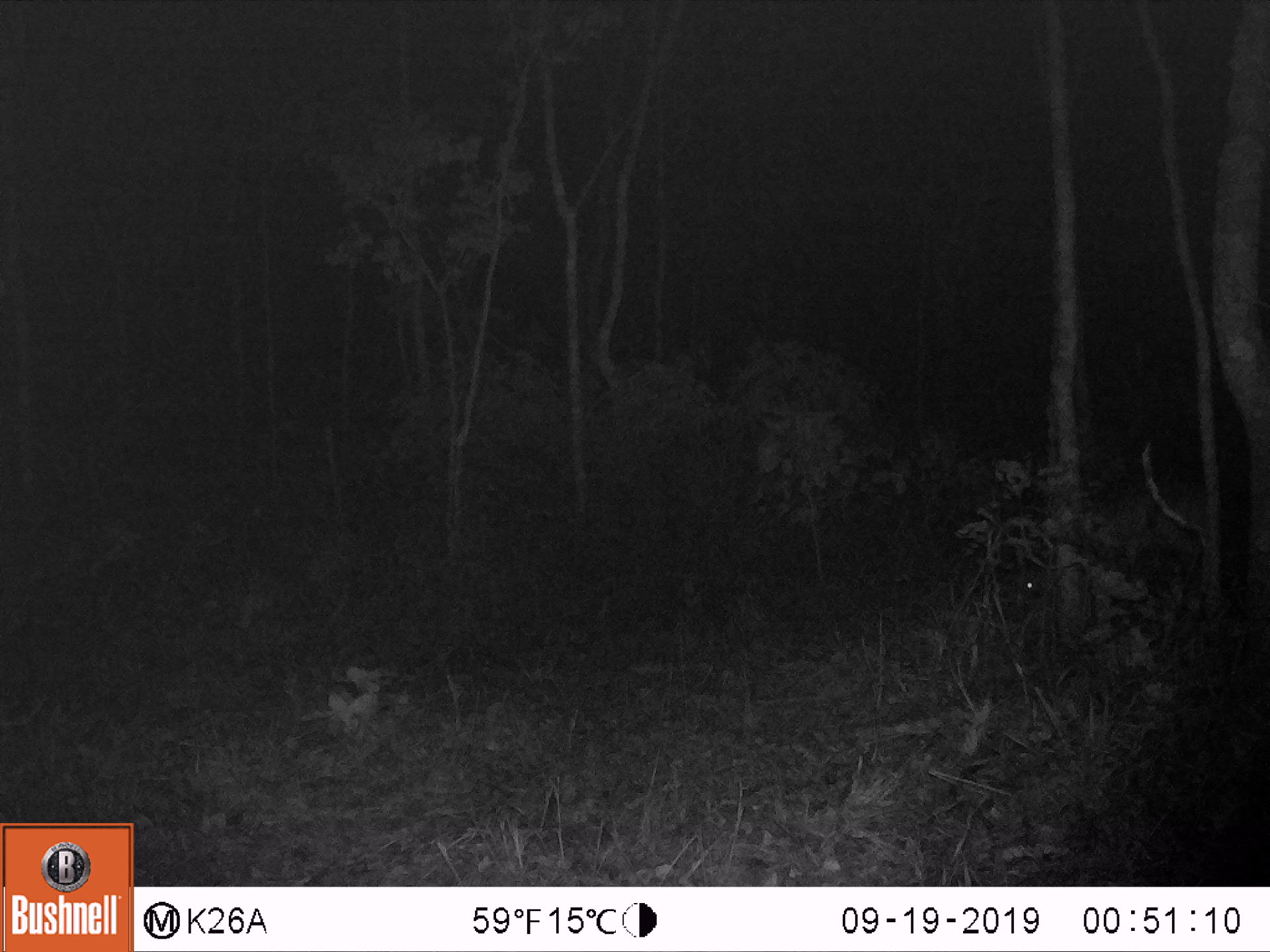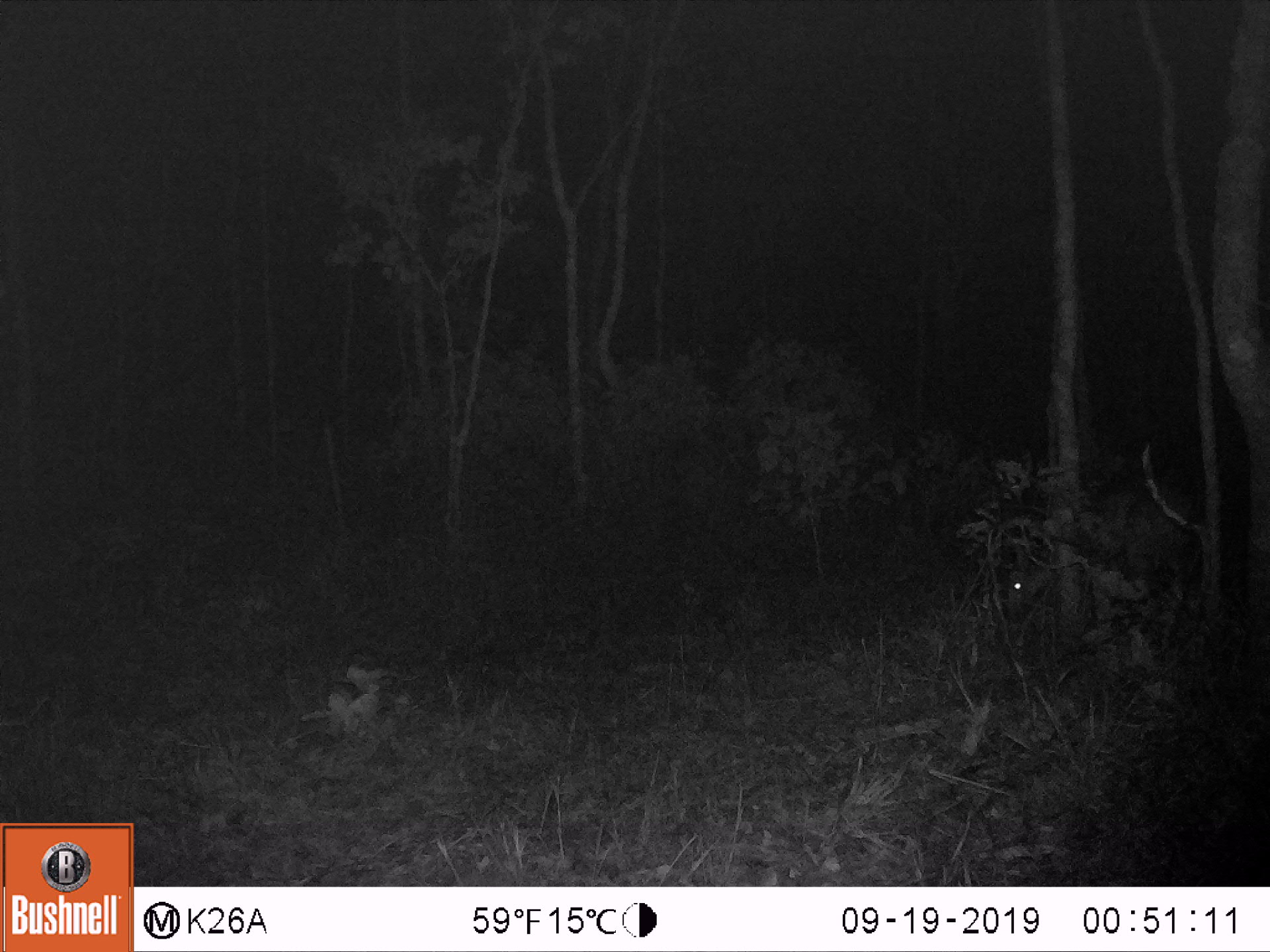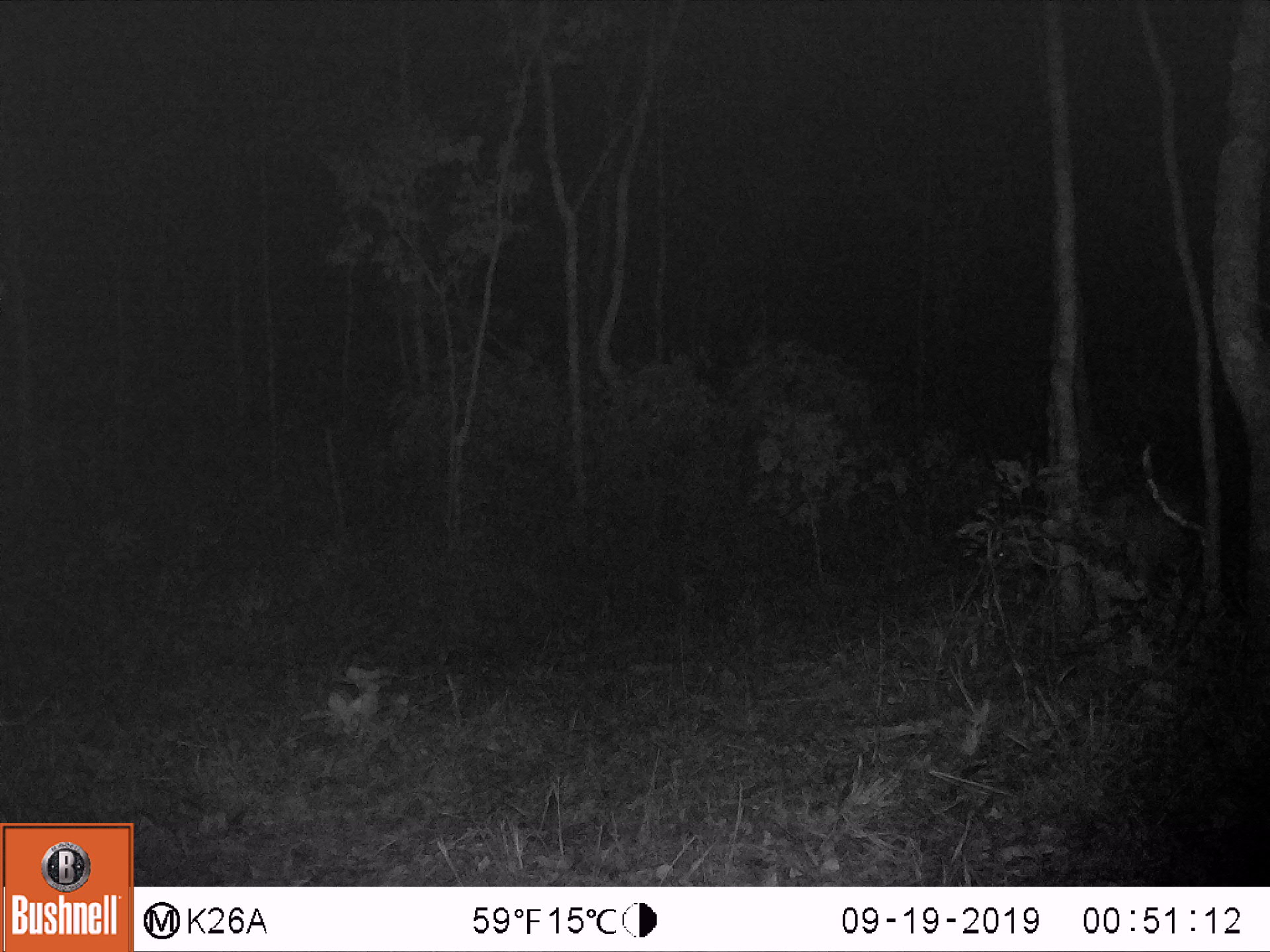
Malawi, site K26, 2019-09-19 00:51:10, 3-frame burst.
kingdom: Animalia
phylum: Chordata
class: Mammalia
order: Artiodactyla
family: Bovidae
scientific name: Antilopinae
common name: small antelope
Small antelope (Antilopinae), count 1.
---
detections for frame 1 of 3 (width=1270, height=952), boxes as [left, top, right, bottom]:
small antelope: [1016, 475, 1210, 622]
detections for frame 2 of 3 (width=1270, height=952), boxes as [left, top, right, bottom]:
small antelope: [1004, 482, 1196, 624]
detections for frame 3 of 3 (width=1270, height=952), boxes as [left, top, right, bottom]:
small antelope: [980, 475, 1200, 590]